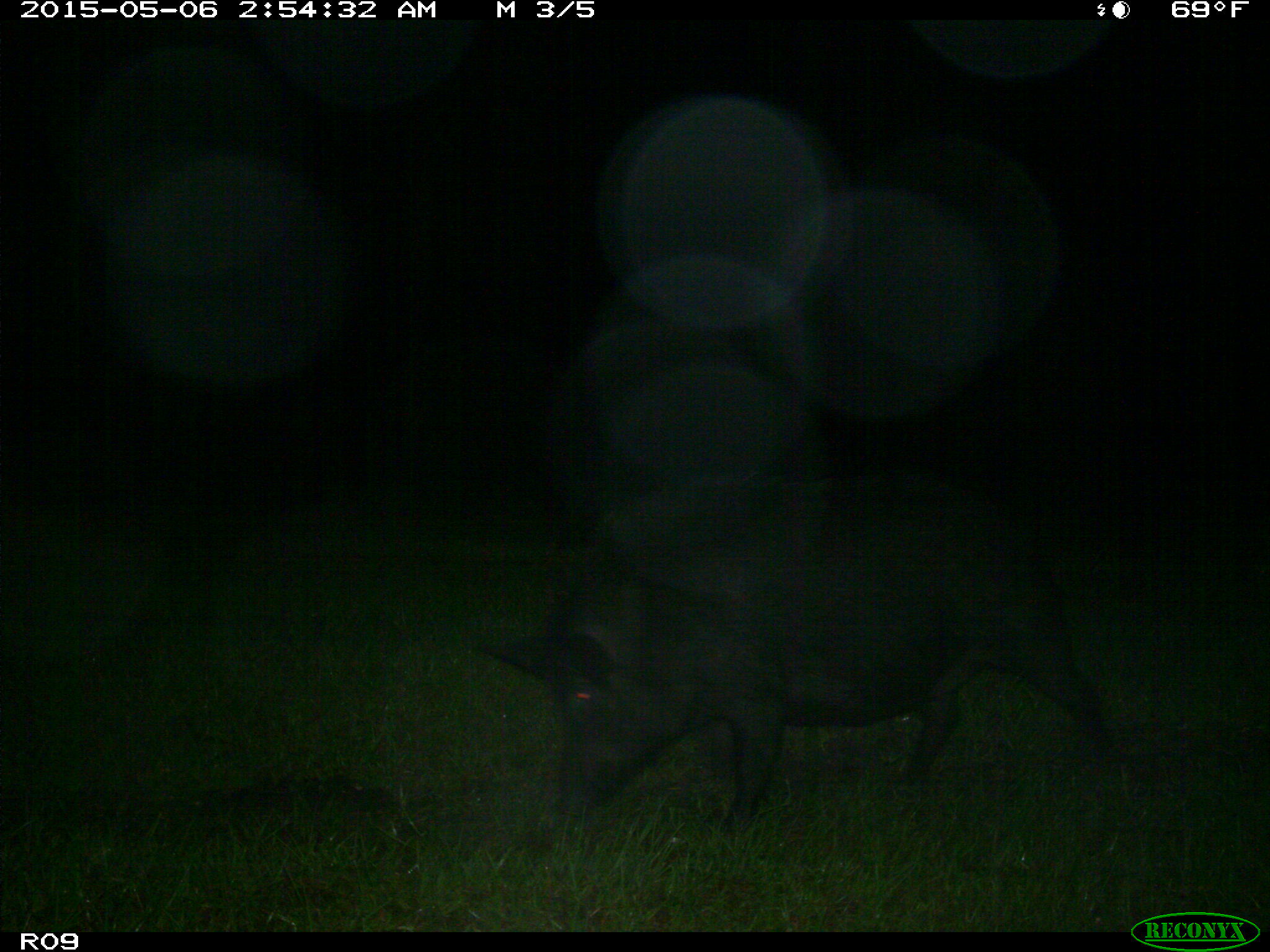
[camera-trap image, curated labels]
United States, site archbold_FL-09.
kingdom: Animalia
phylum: Chordata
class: Mammalia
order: Artiodactyla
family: Suidae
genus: Sus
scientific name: Sus scrofa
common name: wild boar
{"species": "Sus scrofa (wild boar)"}